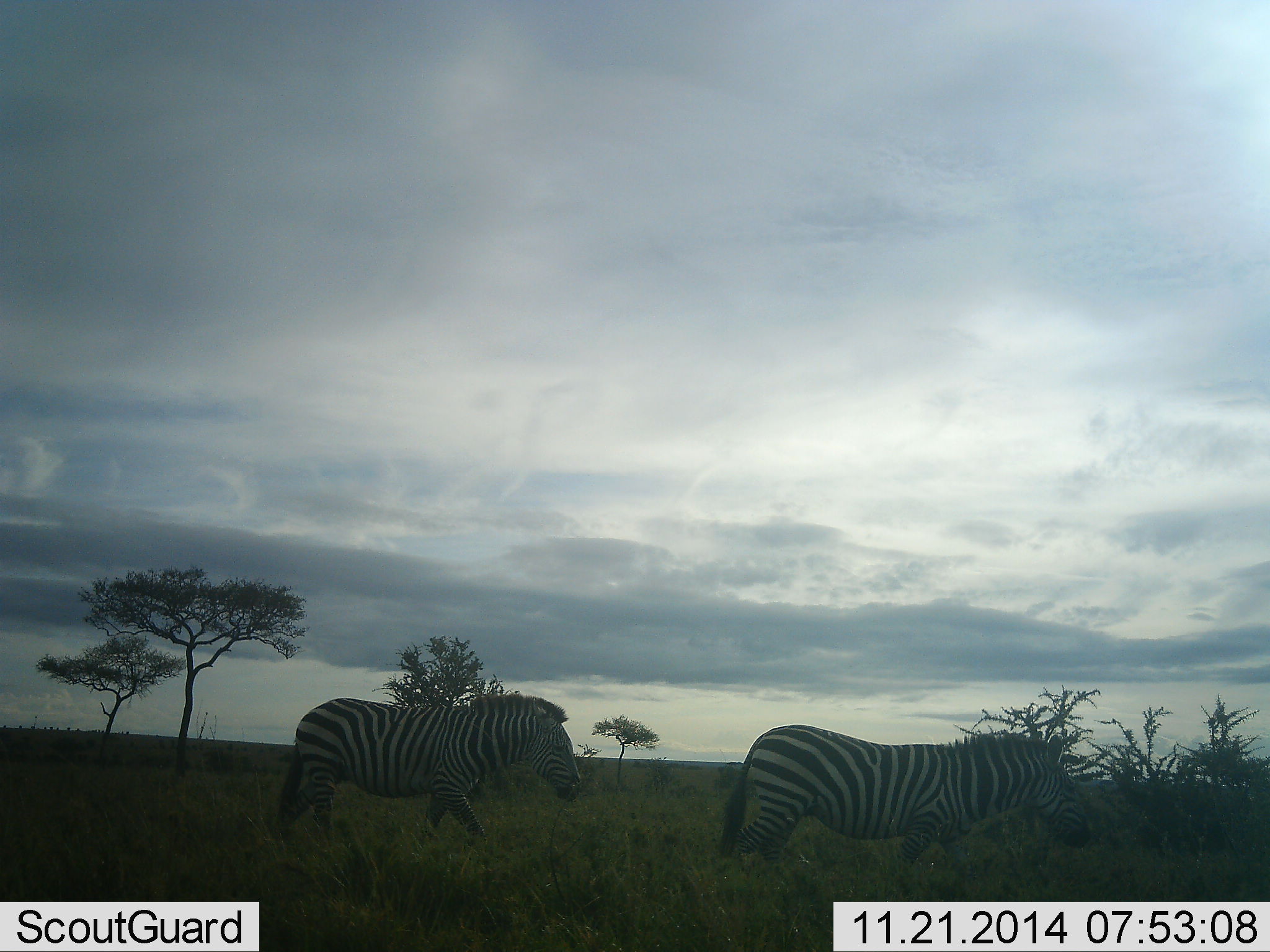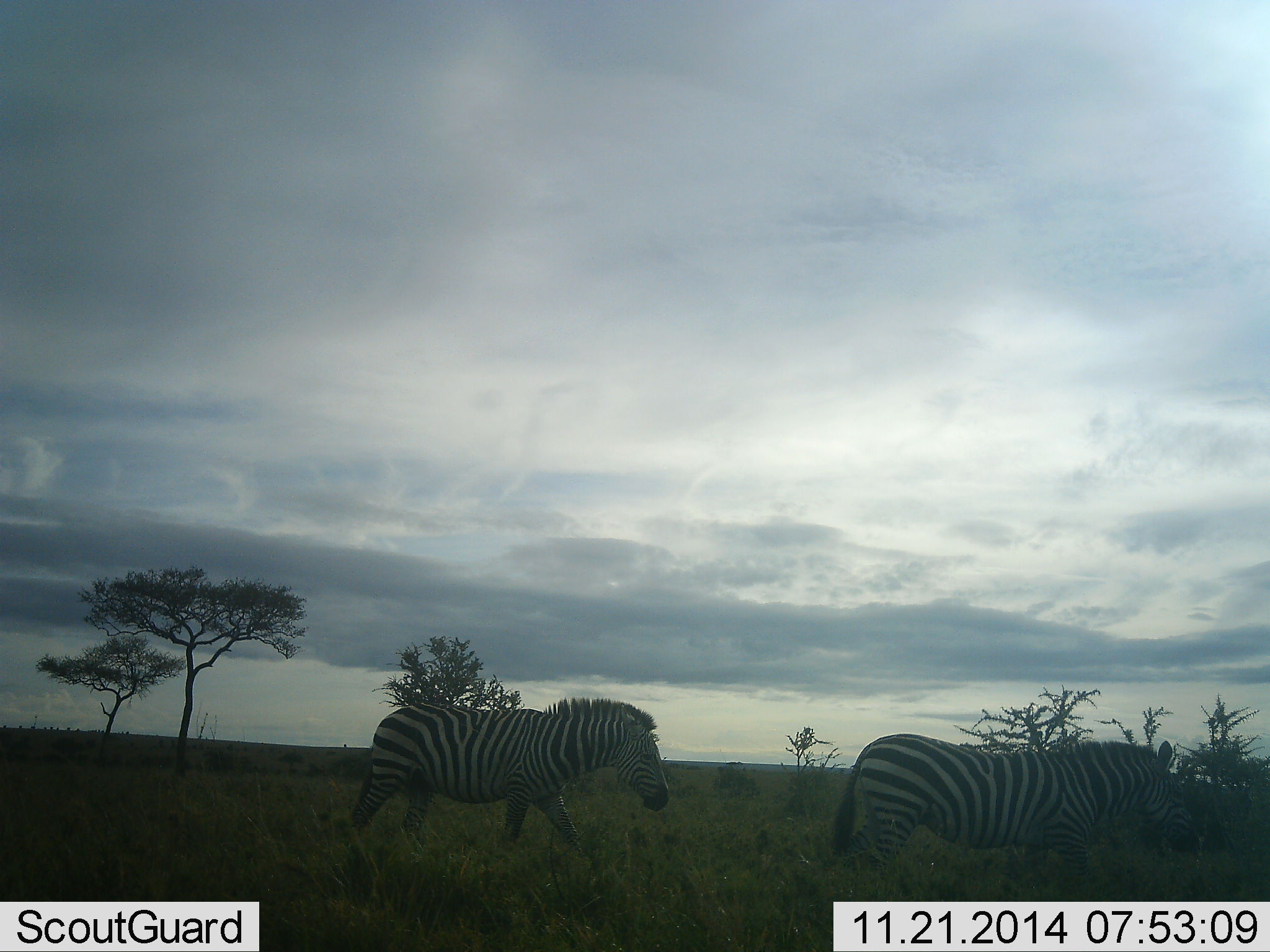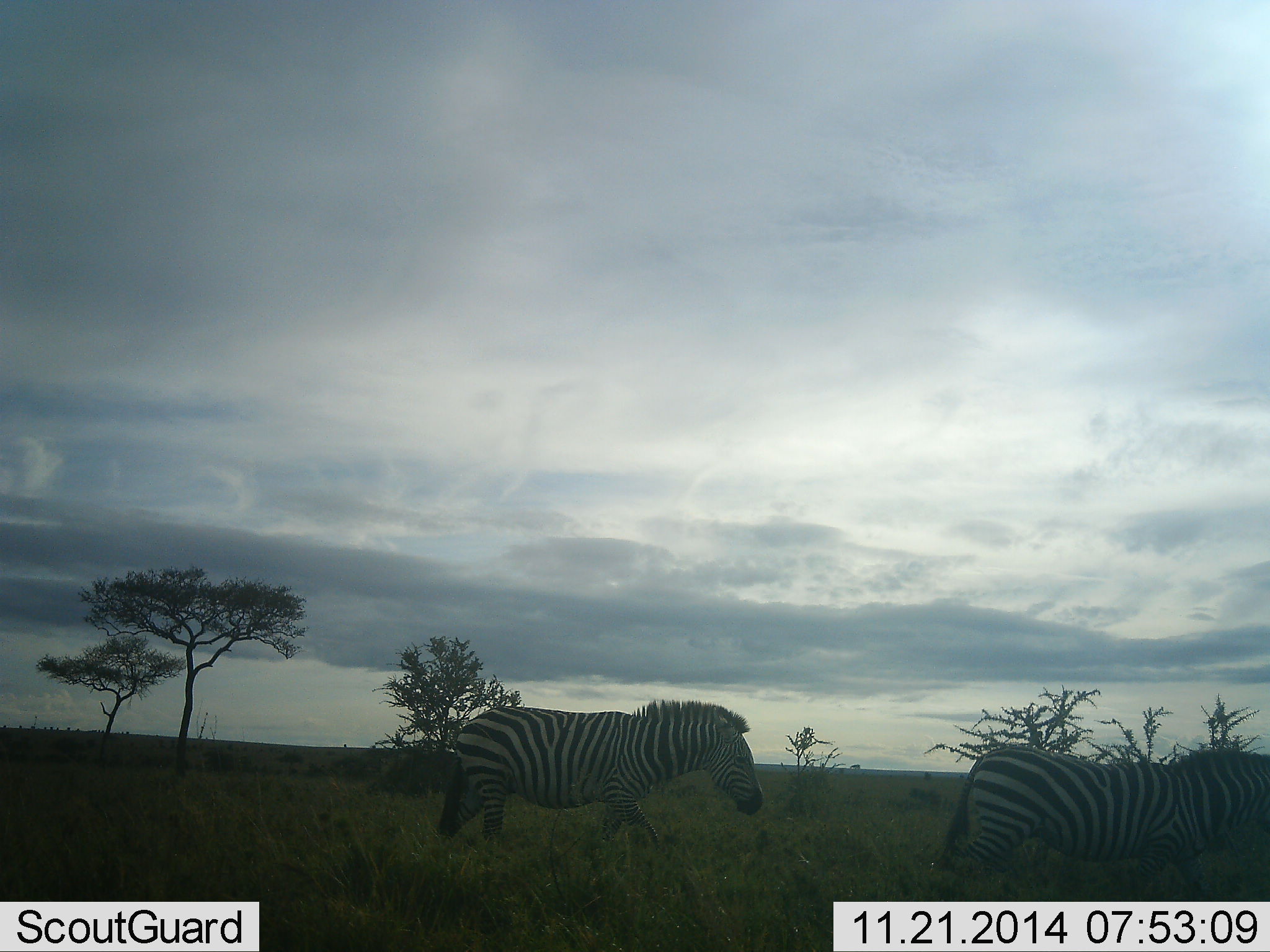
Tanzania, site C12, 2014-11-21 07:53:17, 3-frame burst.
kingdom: Animalia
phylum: Chordata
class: Mammalia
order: Perissodactyla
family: Equidae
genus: Equus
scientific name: Equus quagga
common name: plains zebra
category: zebra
Zebra (plains zebra) (Equus quagga), count 2. Behavior (volunteer vote fractions): standing 11%, resting 0%, moving 89%, interacting 0%. Young present (vote fraction): 0%. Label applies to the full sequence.